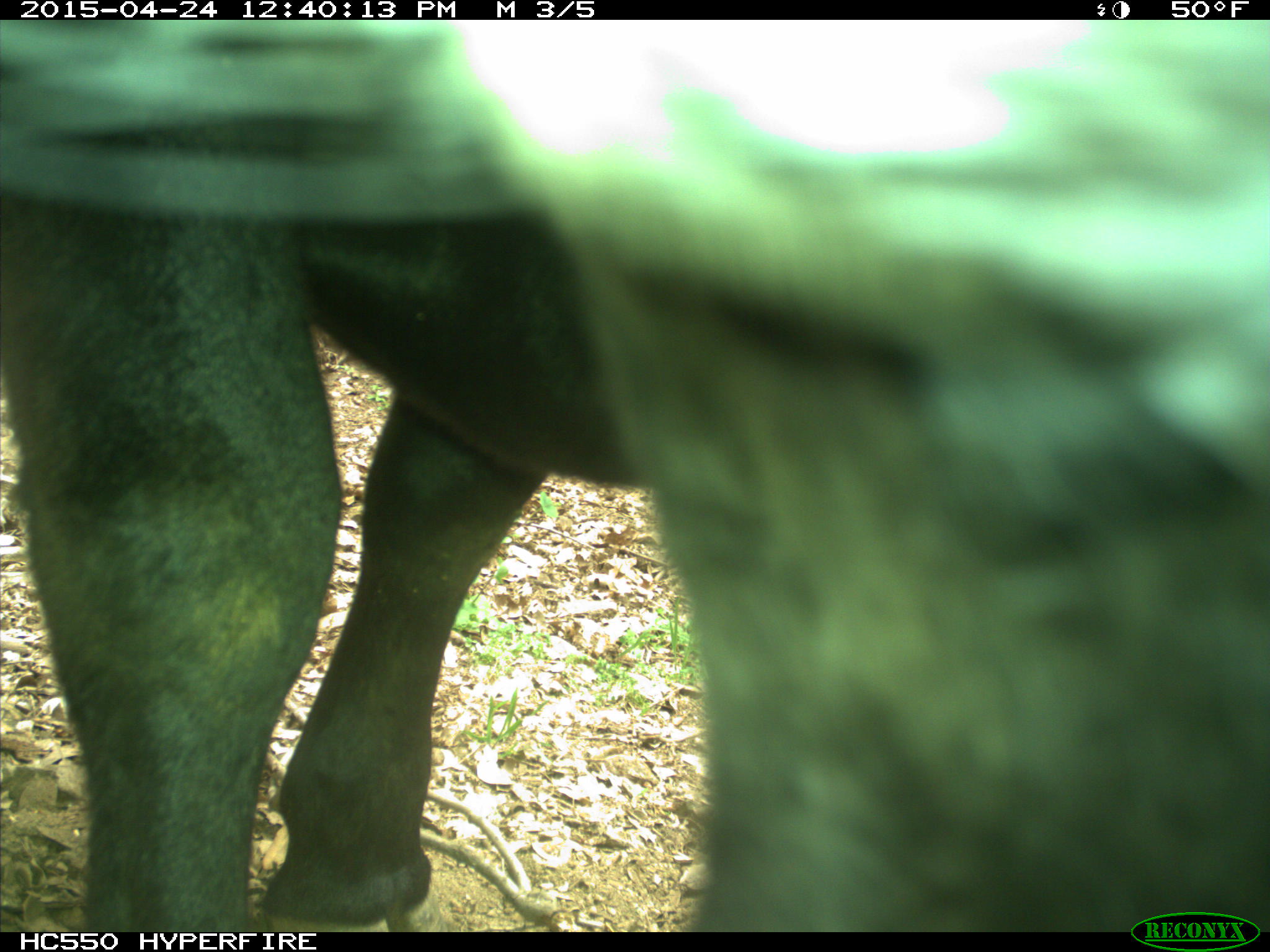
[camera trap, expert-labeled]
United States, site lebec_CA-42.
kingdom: Animalia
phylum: Chordata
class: Mammalia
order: Artiodactyla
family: Bovidae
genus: Bos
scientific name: Bos taurus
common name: domestic cow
Bos taurus (domestic cow).